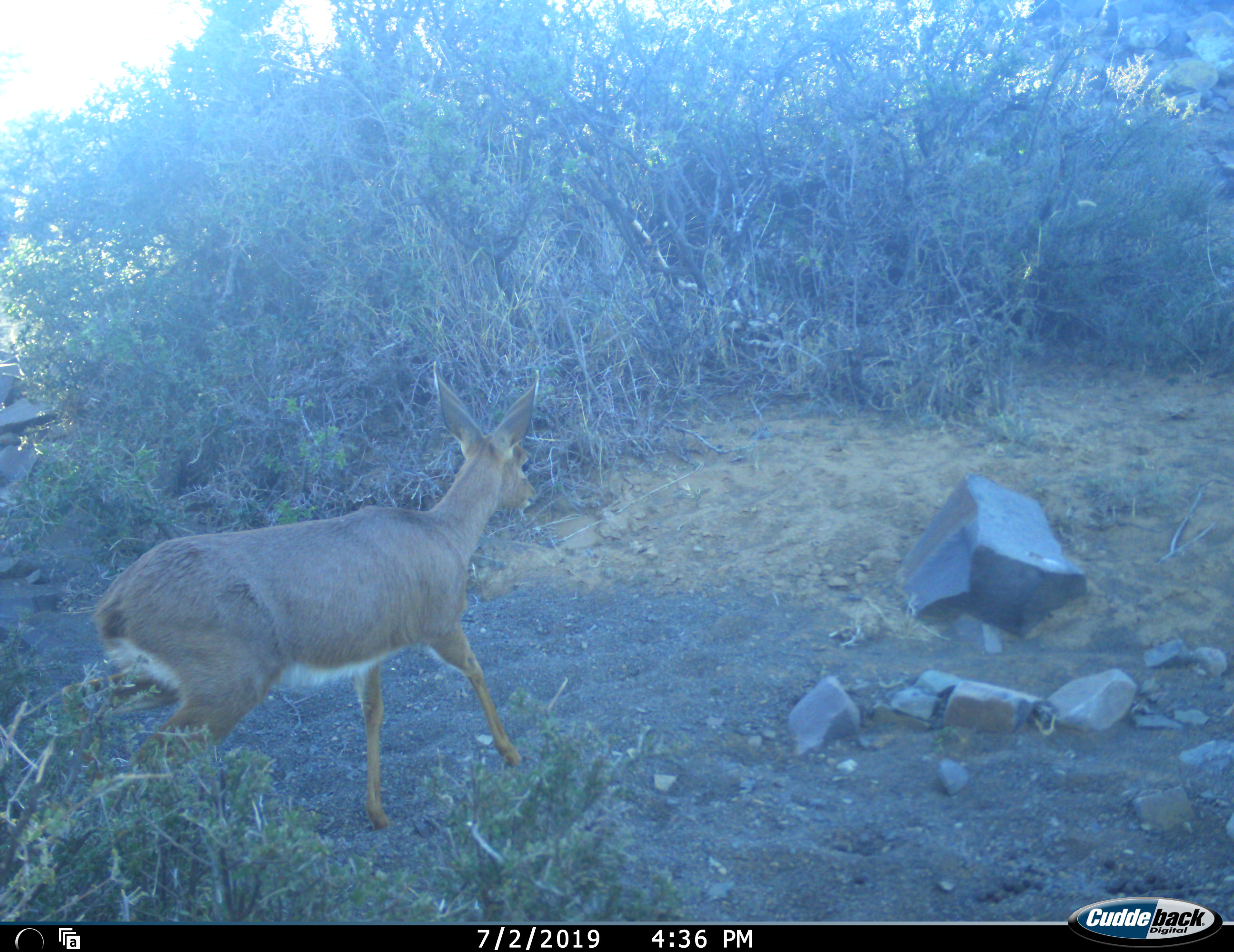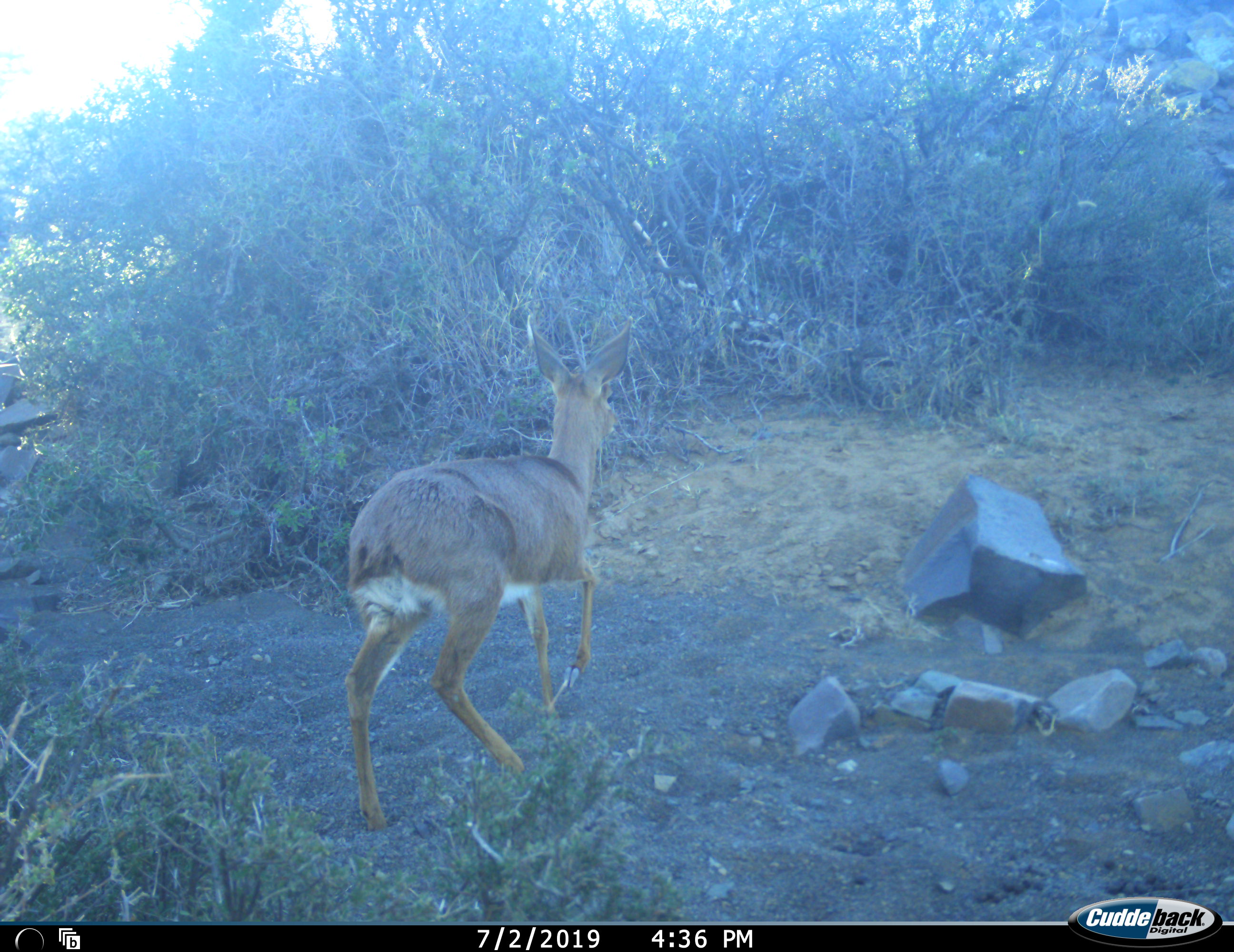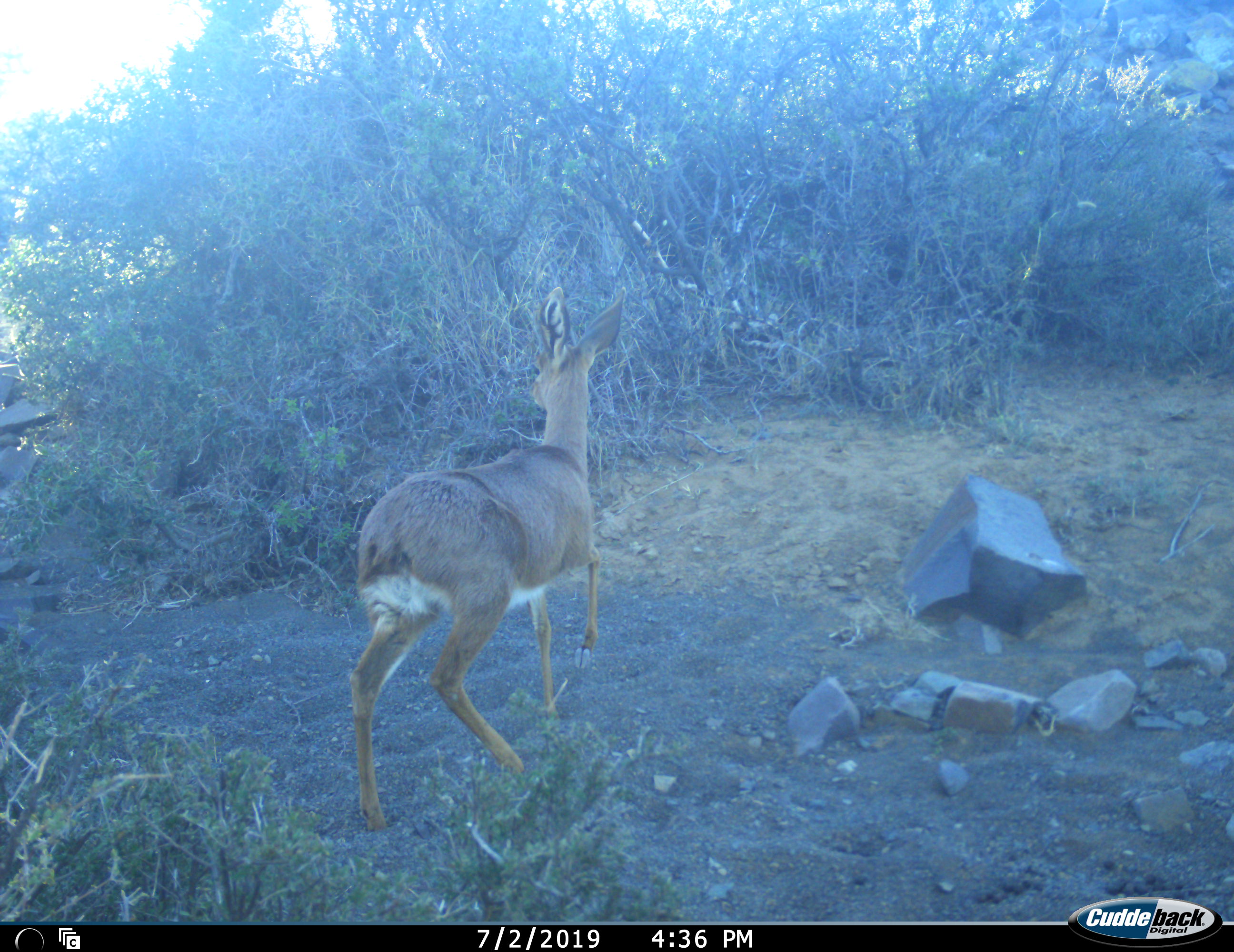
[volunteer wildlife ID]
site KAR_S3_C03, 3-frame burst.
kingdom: Animalia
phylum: Chordata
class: Mammalia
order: Artiodactyla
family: Bovidae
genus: Raphicerus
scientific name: Raphicerus campestris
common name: steenbok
Steenbok (Raphicerus campestris), count 1. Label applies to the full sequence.